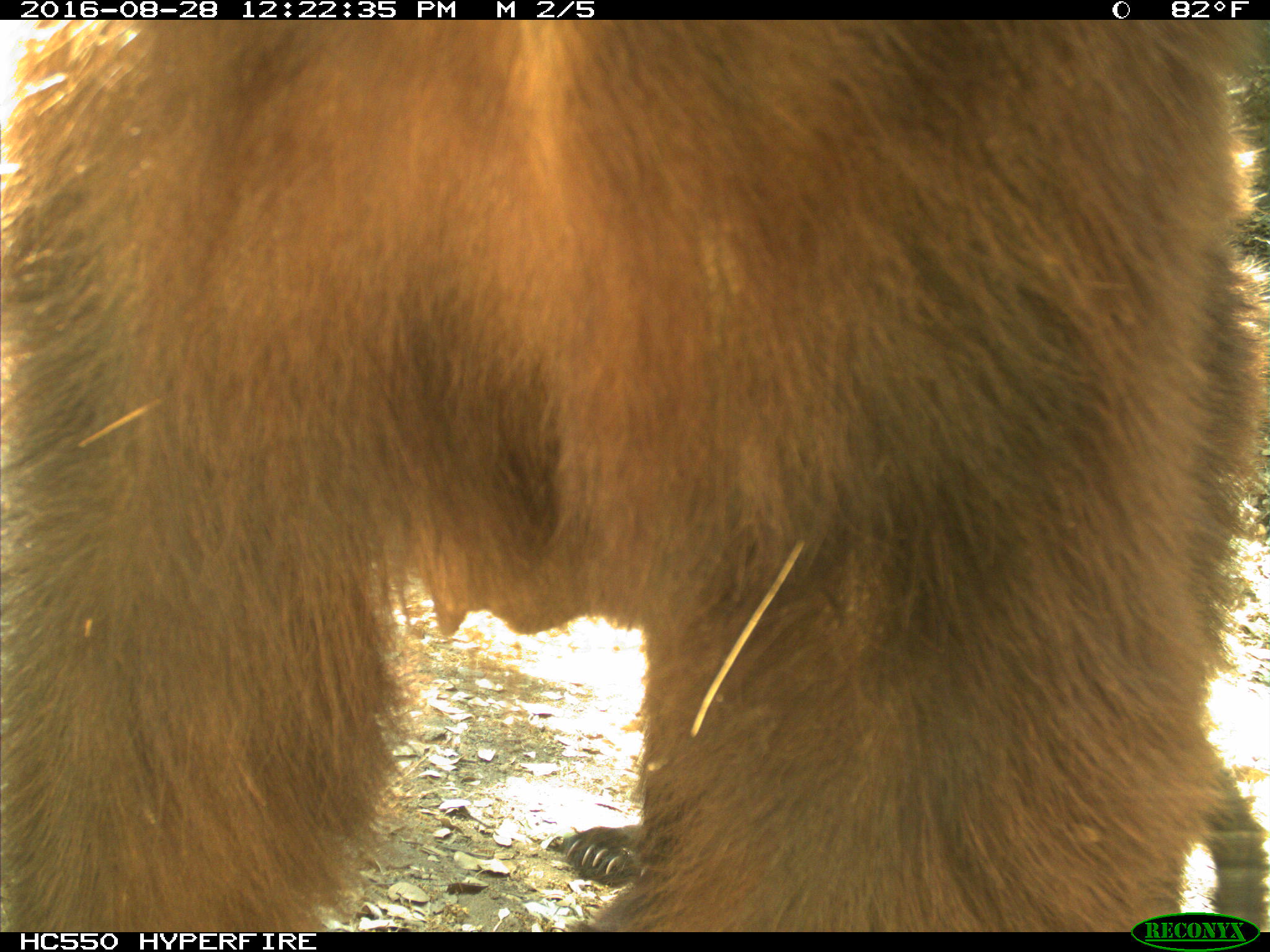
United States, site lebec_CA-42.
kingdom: Animalia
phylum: Chordata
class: Mammalia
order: Carnivora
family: Ursidae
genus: Ursus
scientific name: Ursus americanus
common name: american black bear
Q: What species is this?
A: Ursus americanus (american black bear).